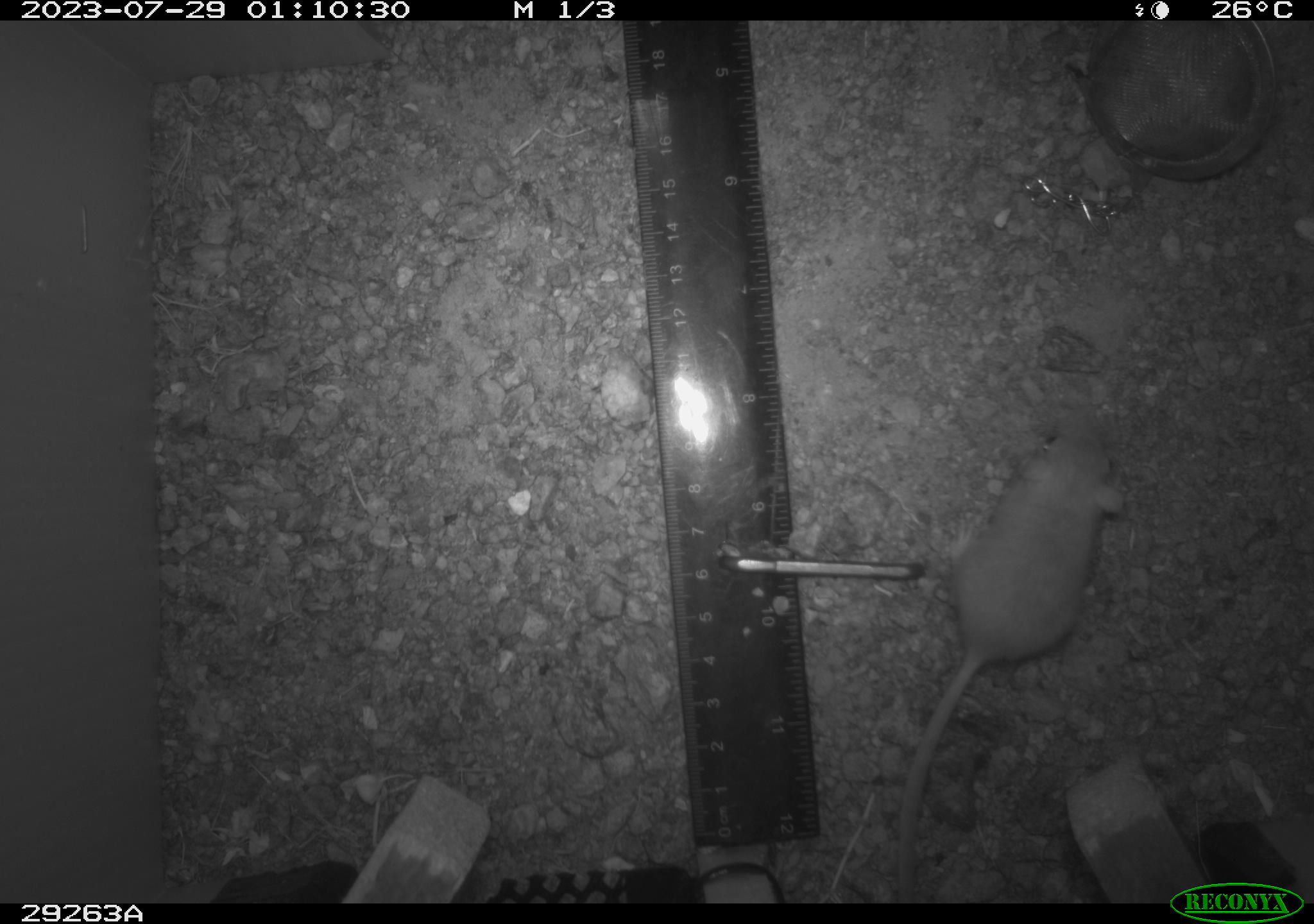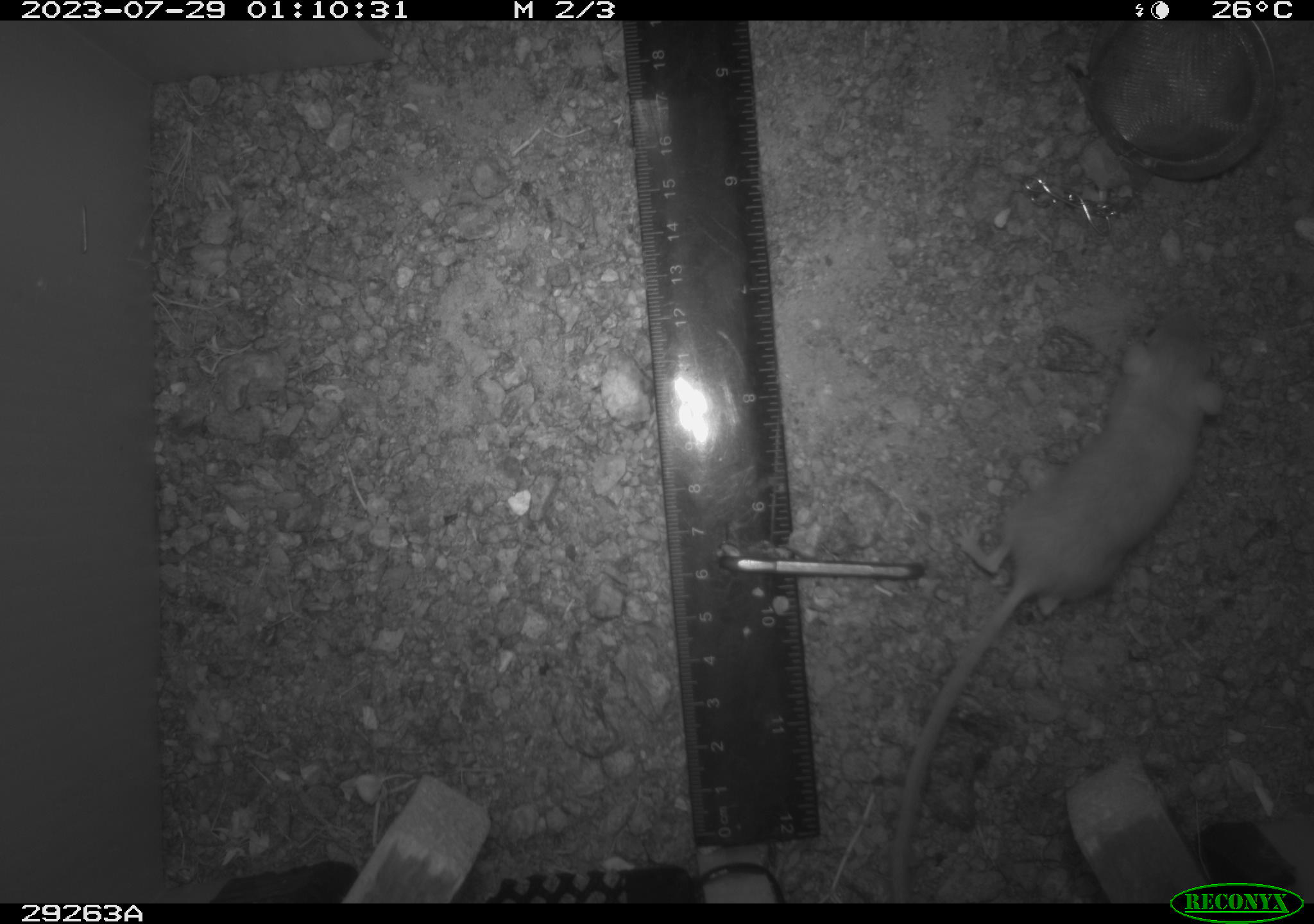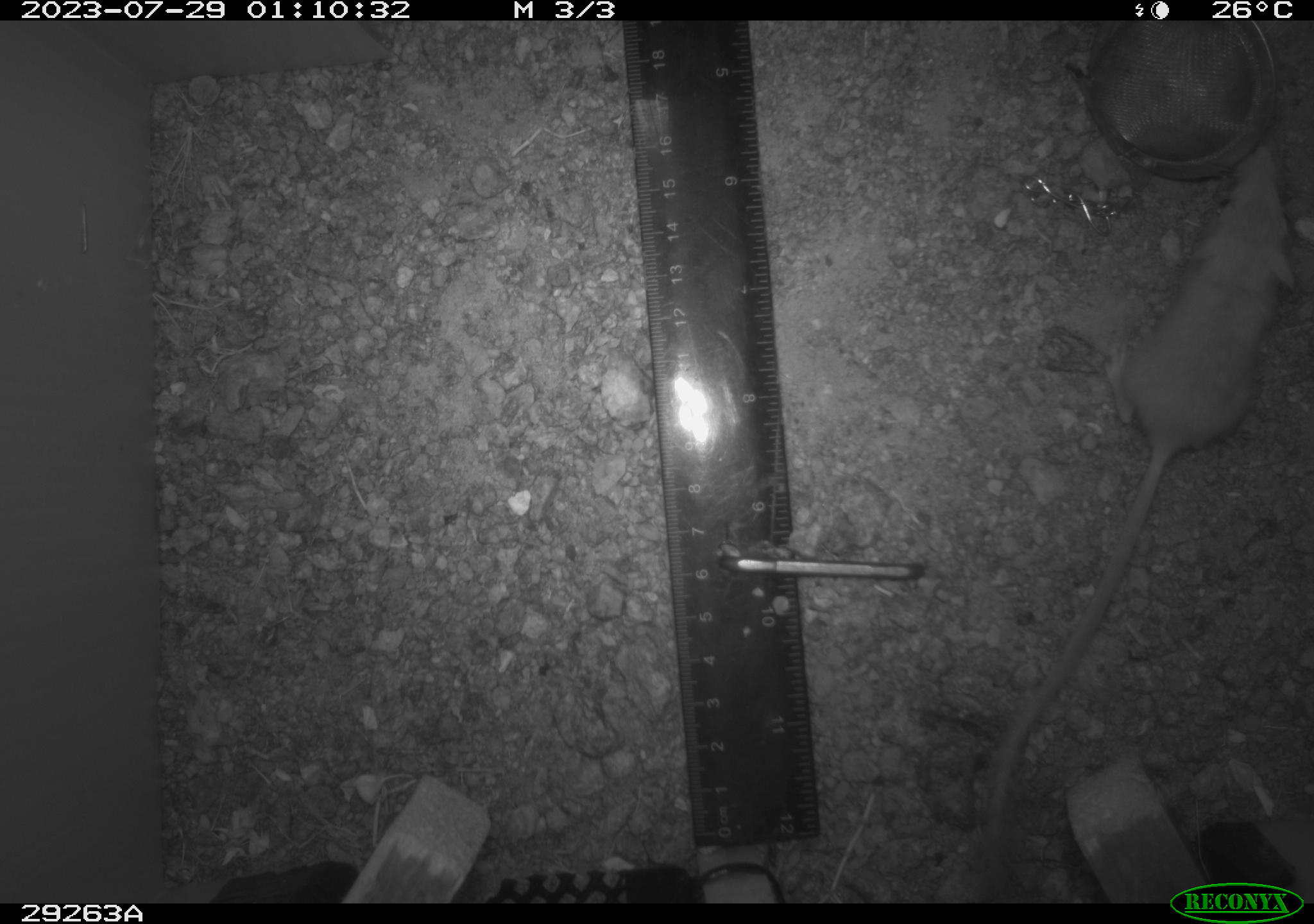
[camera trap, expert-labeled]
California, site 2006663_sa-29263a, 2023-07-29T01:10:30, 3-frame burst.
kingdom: Animalia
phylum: Chordata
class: Mammalia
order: Rodentia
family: Heteromyidae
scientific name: Heteromyidae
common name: kangaroo rats and pocket mice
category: heteromyidae family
Heteromyidae family (kangaroo rats and pocket mice) (Heteromyidae).